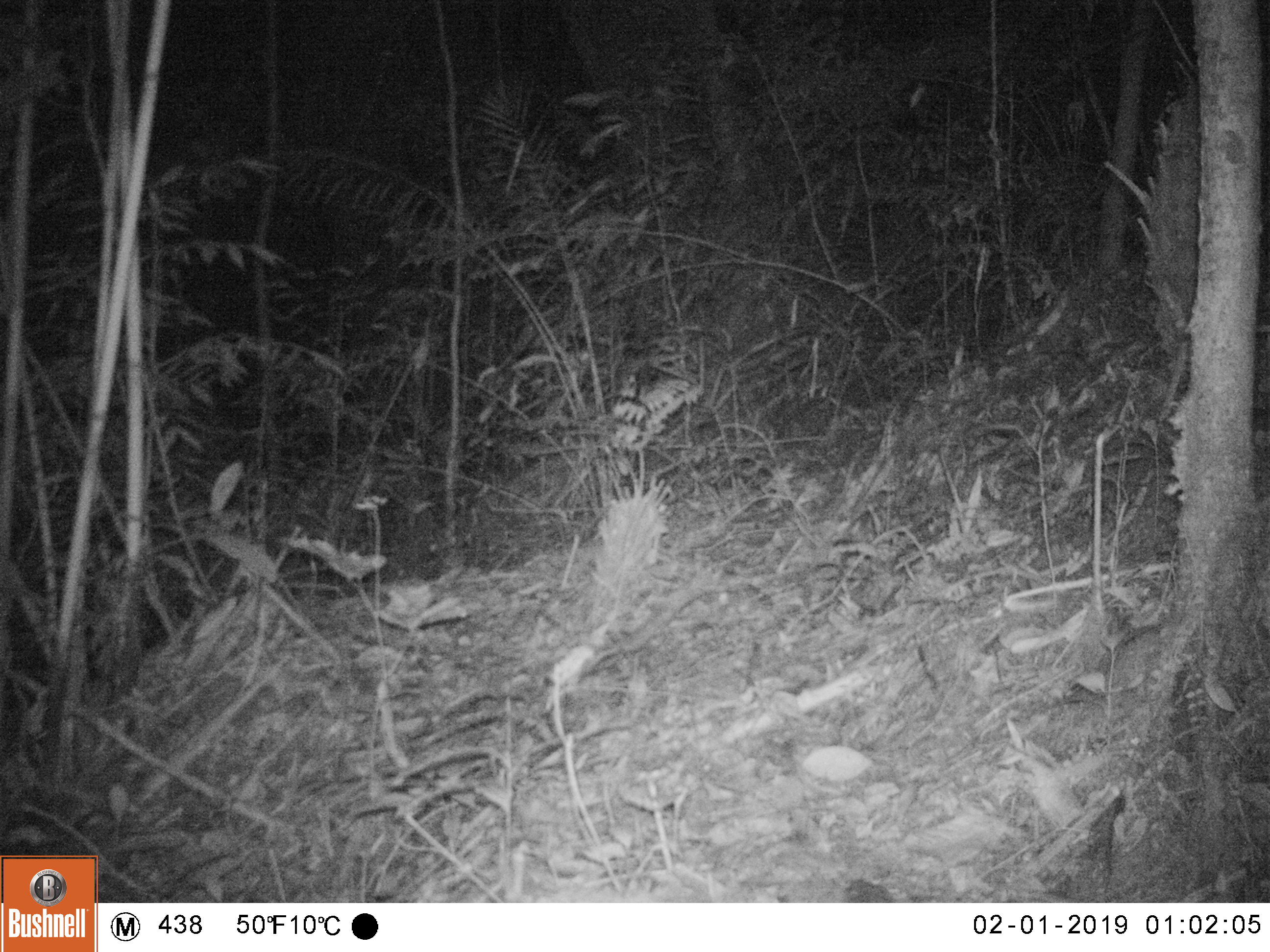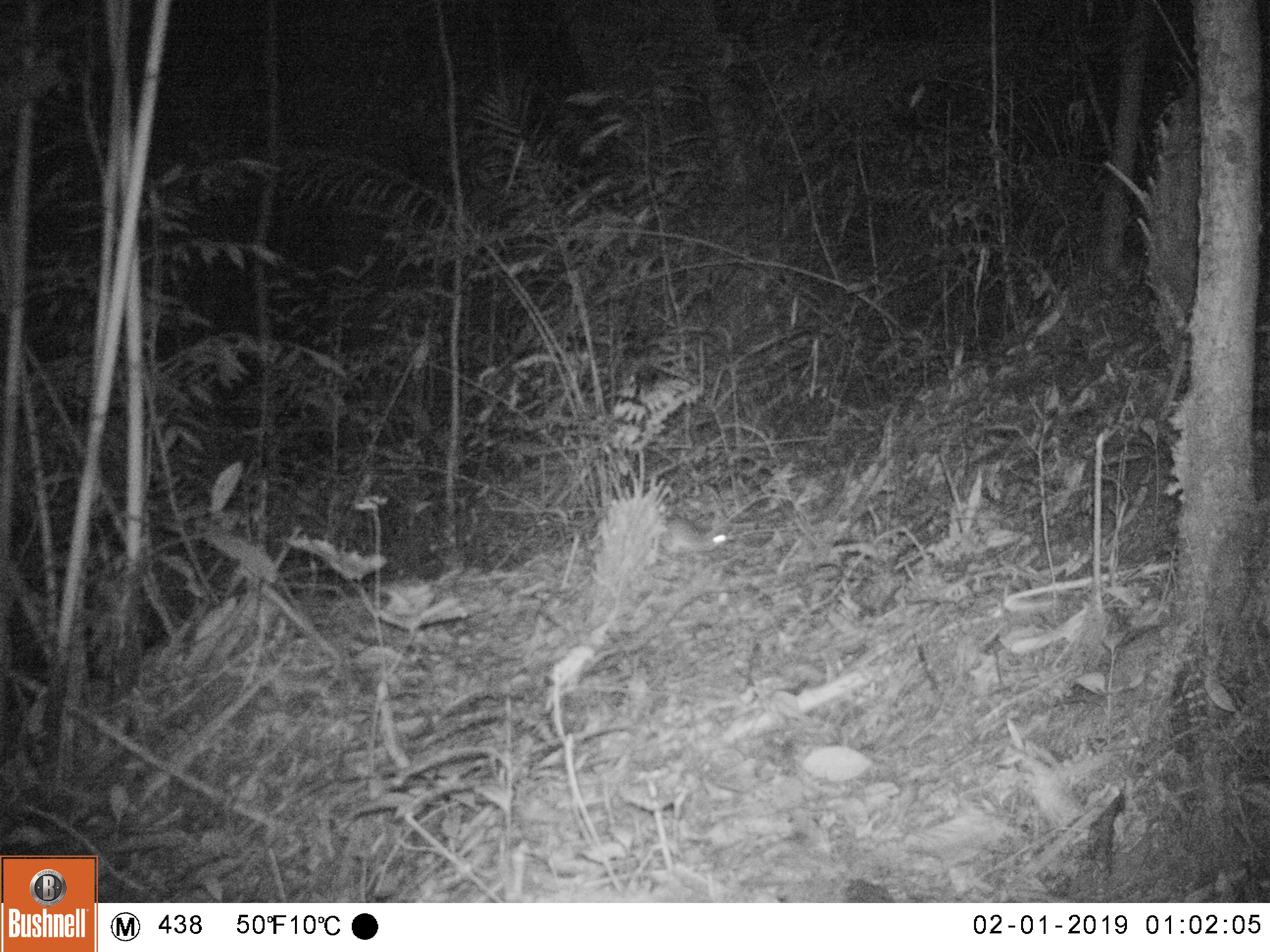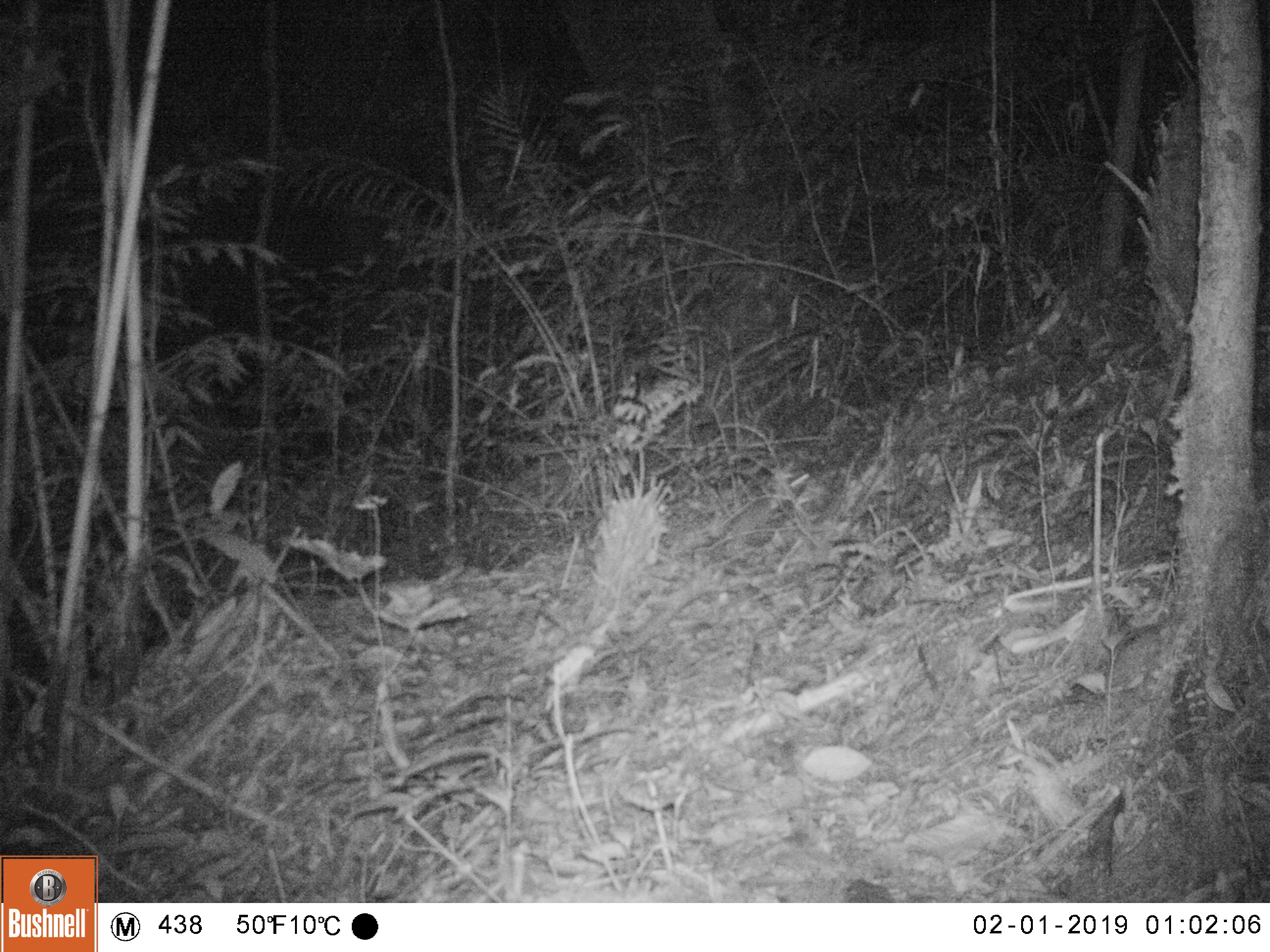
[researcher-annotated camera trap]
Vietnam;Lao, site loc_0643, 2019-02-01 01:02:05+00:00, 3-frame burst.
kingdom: Animalia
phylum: Chordata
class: Mammalia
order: Rodentia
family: Muridae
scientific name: Muridae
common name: old-world mice and rats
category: unidentified murid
Unidentified murid (old-world mice and rats) (Muridae). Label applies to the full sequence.